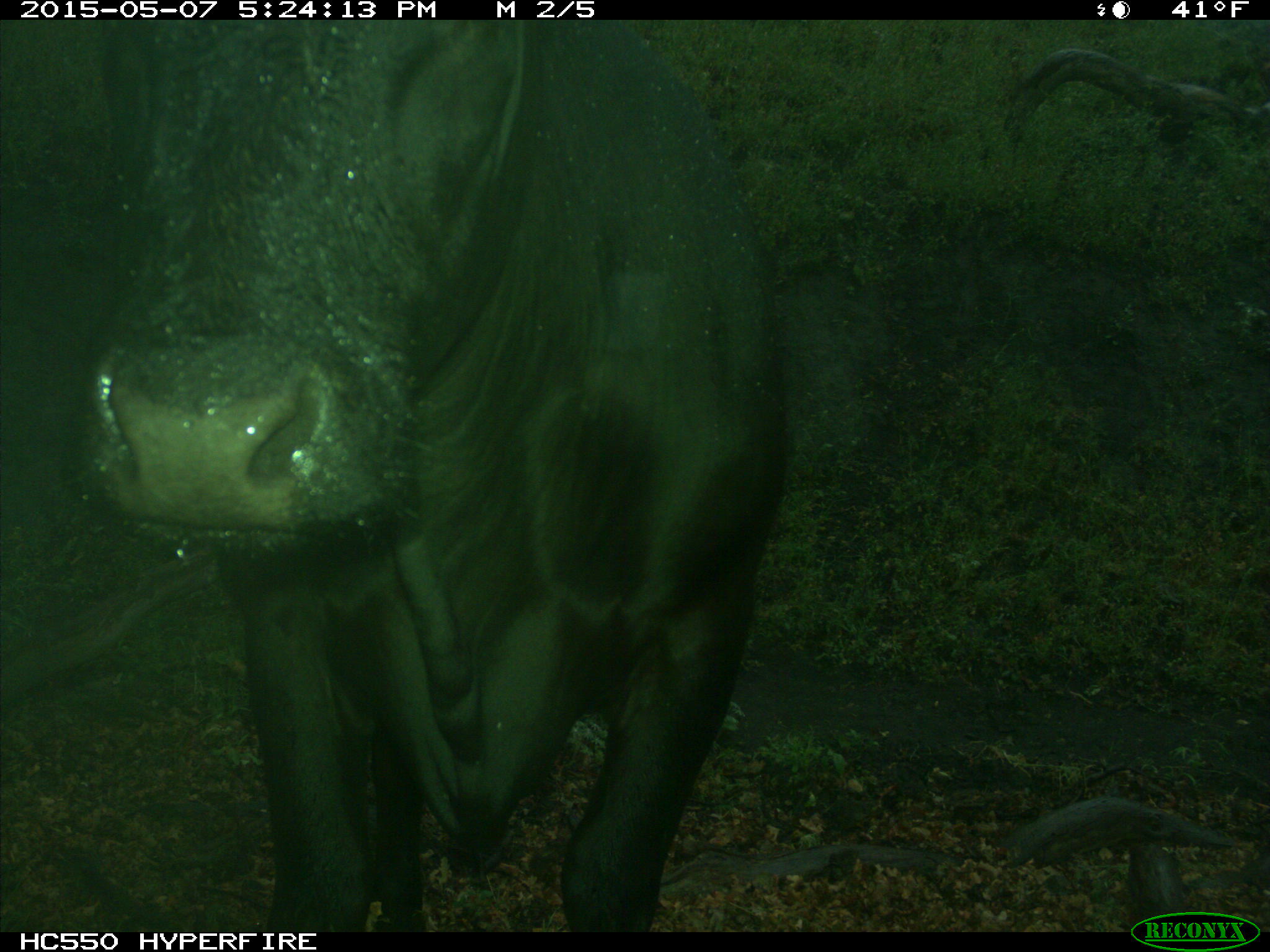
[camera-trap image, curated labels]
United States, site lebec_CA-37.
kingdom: Animalia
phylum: Chordata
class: Mammalia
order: Artiodactyla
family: Bovidae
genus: Bos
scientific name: Bos taurus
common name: domestic cow